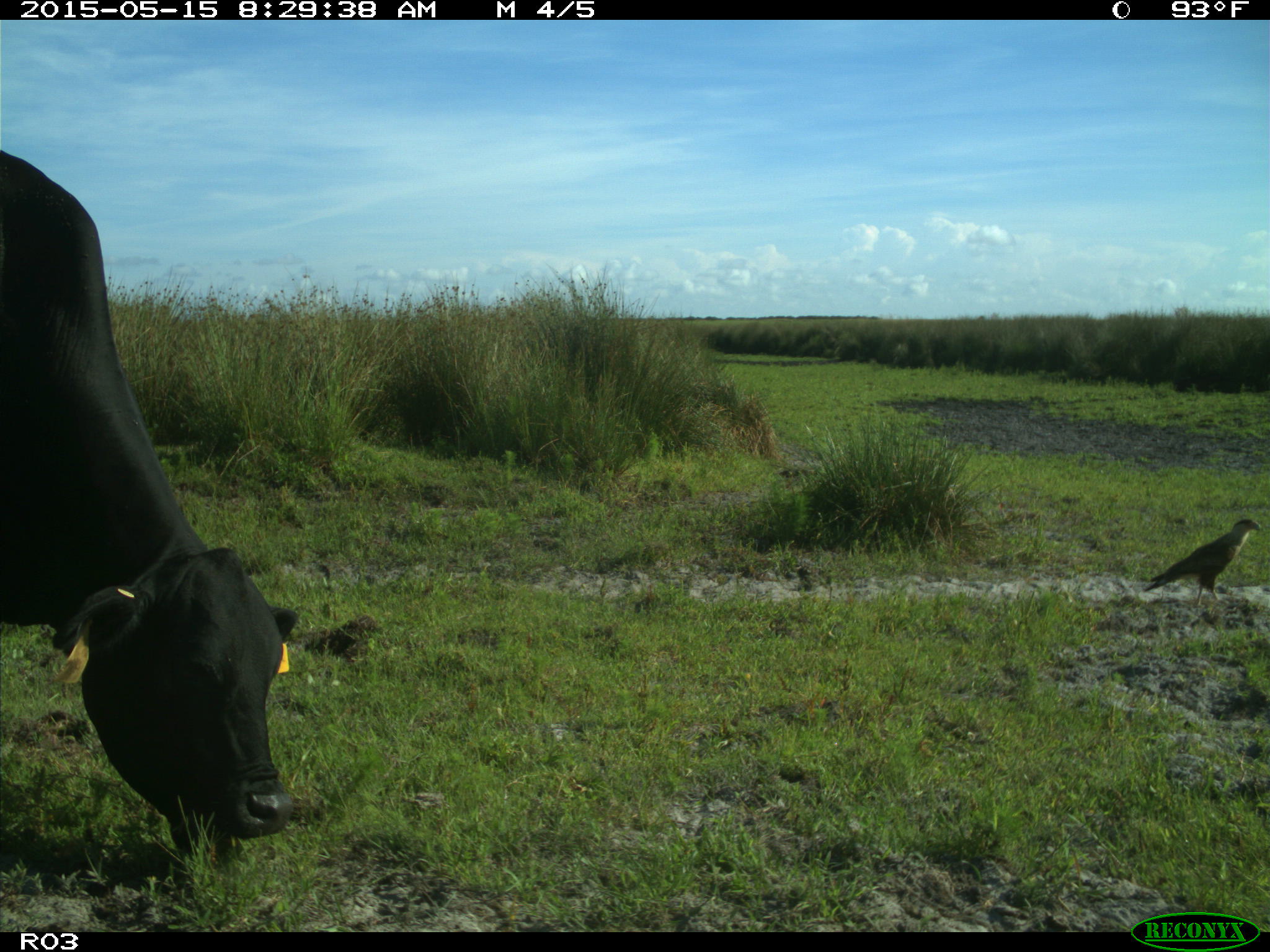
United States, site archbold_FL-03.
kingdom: Animalia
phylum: Chordata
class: Mammalia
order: Artiodactyla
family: Bovidae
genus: Bos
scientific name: Bos taurus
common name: domestic cow